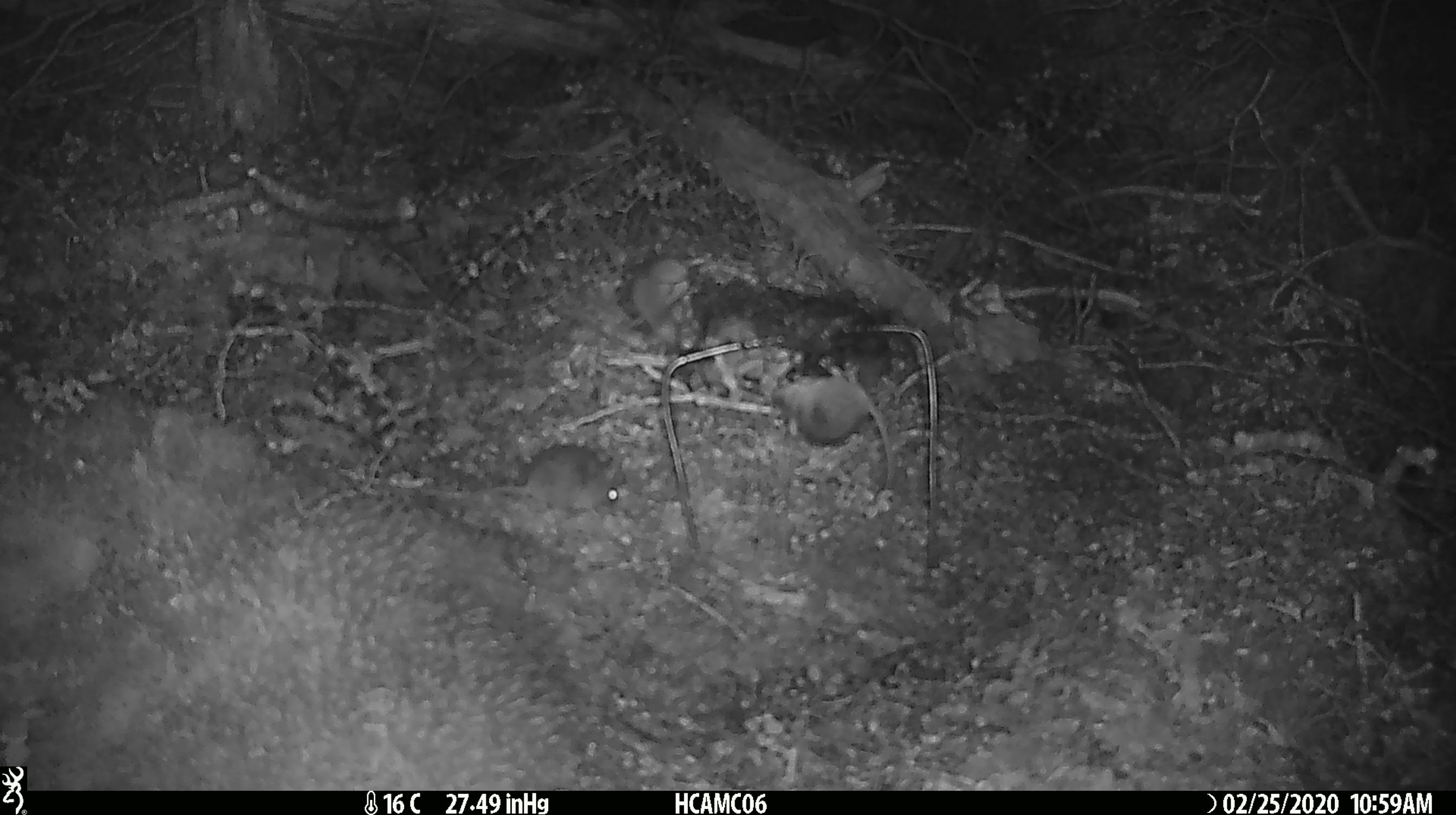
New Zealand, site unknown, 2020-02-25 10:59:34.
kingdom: Animalia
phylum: Chordata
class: Mammalia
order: Rodentia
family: Muridae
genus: Mus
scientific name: Mus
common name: mouse